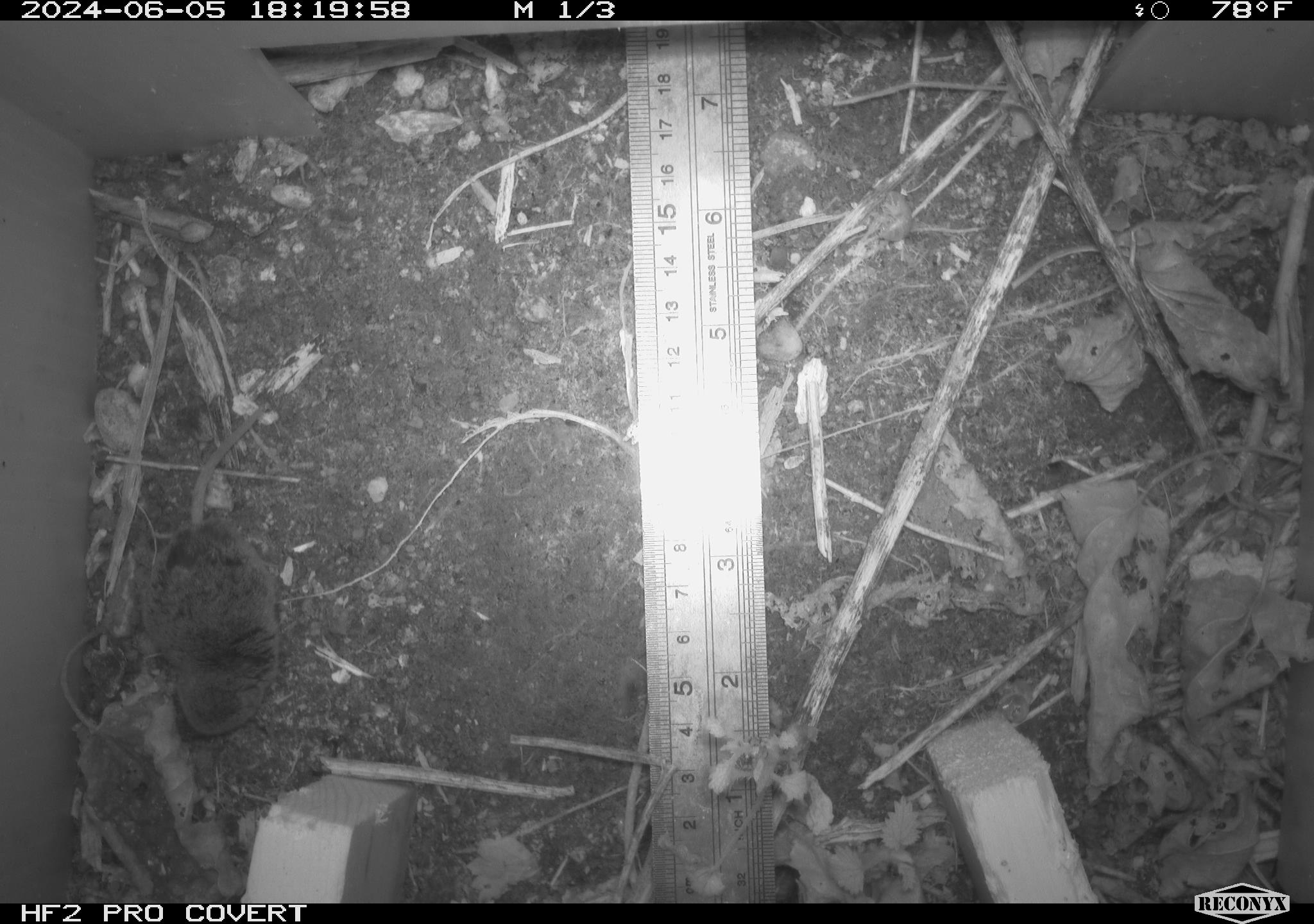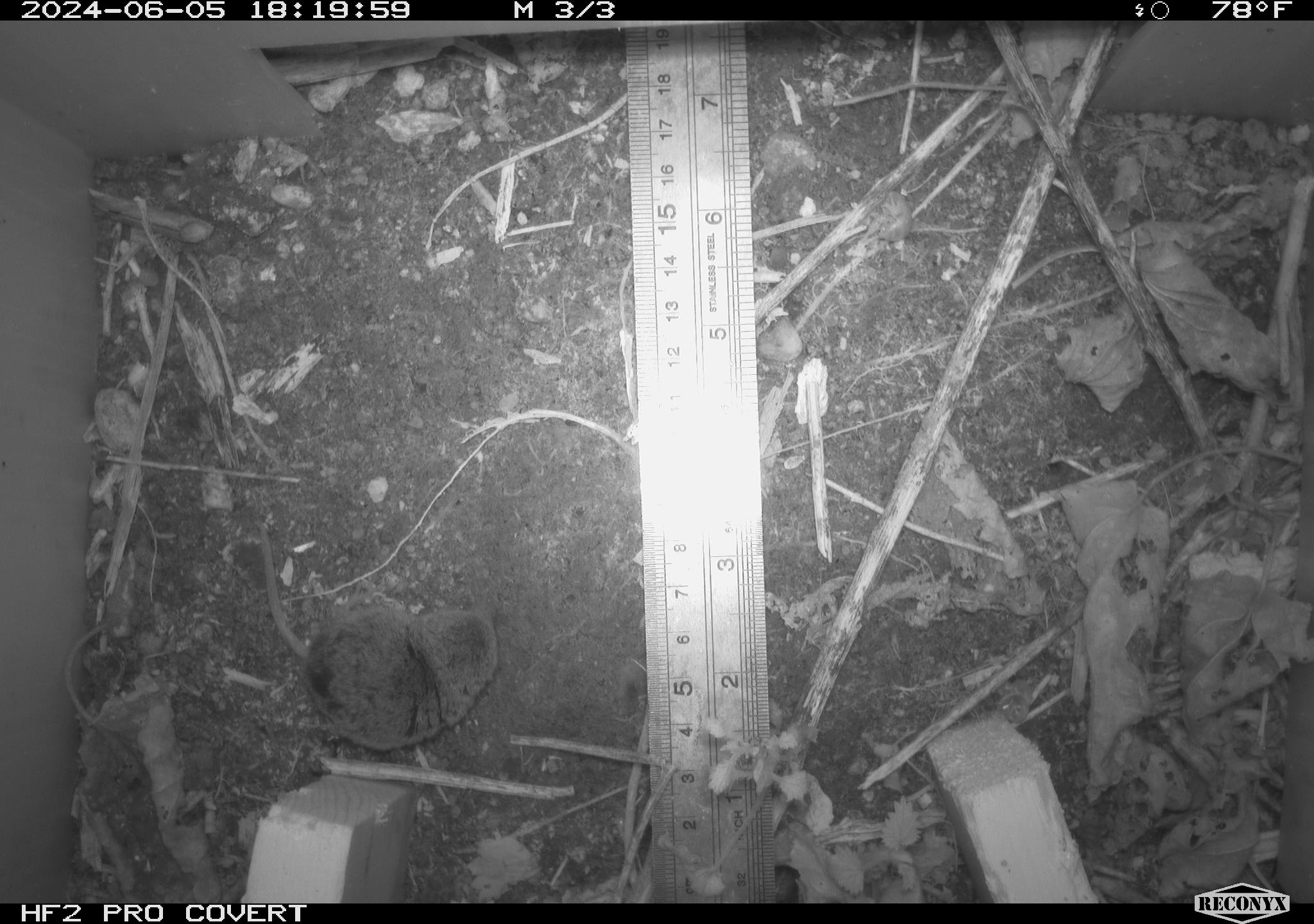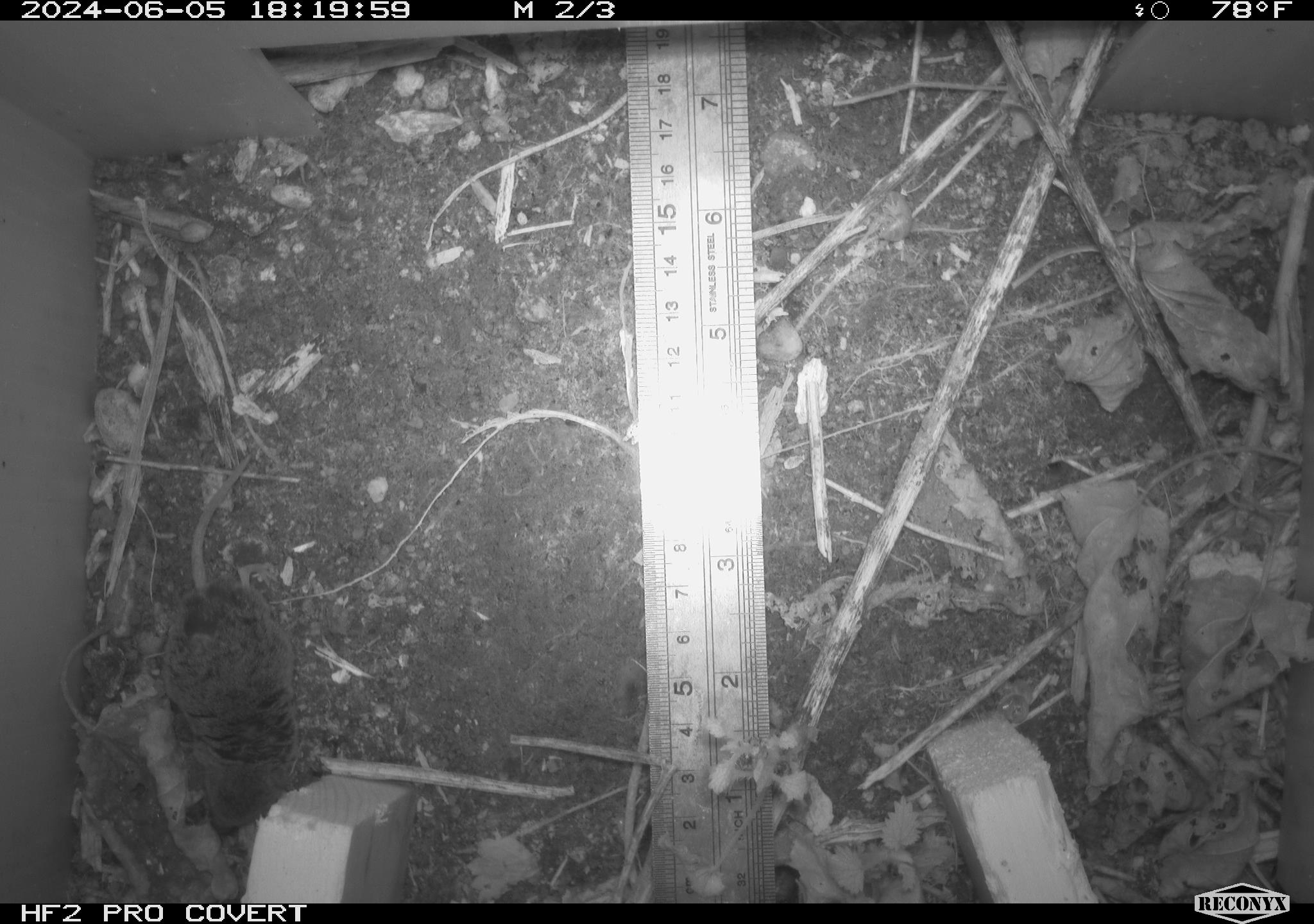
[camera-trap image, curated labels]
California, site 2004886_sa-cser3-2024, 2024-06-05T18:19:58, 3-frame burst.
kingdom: Animalia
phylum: Chordata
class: Mammalia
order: Eulipotyphla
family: Soricidae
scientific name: Soricidae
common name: shrews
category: soricidae family